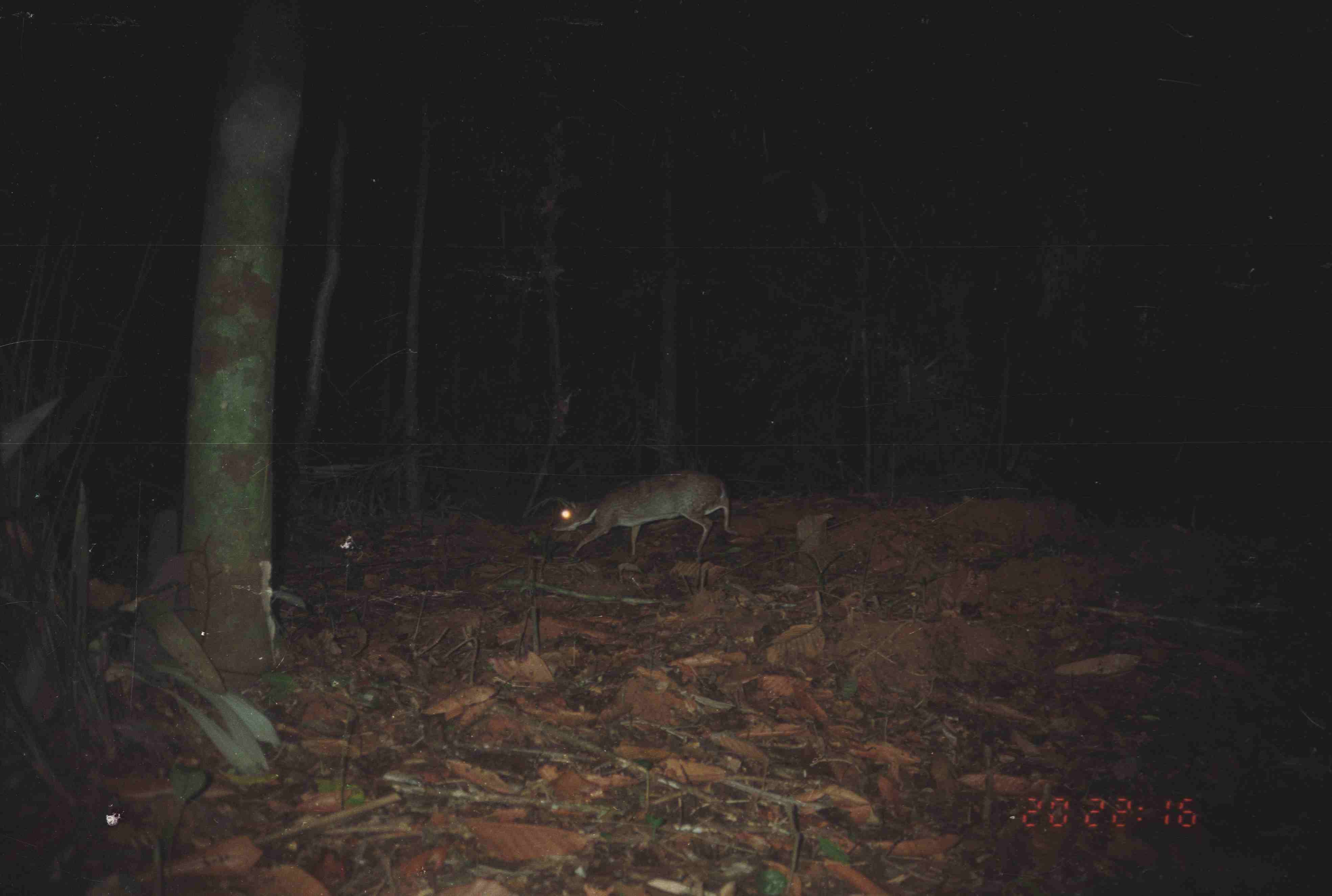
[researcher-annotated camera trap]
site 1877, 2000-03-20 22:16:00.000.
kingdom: Animalia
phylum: Chordata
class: Mammalia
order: Artiodactyla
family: Tragulidae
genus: Tragulus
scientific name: Tragulus napu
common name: greater oriental chevrotain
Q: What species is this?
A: Tragulus napu (greater oriental chevrotain).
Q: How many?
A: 1.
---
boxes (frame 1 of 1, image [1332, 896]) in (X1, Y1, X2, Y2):
tragulus napu: (550, 470, 740, 559)